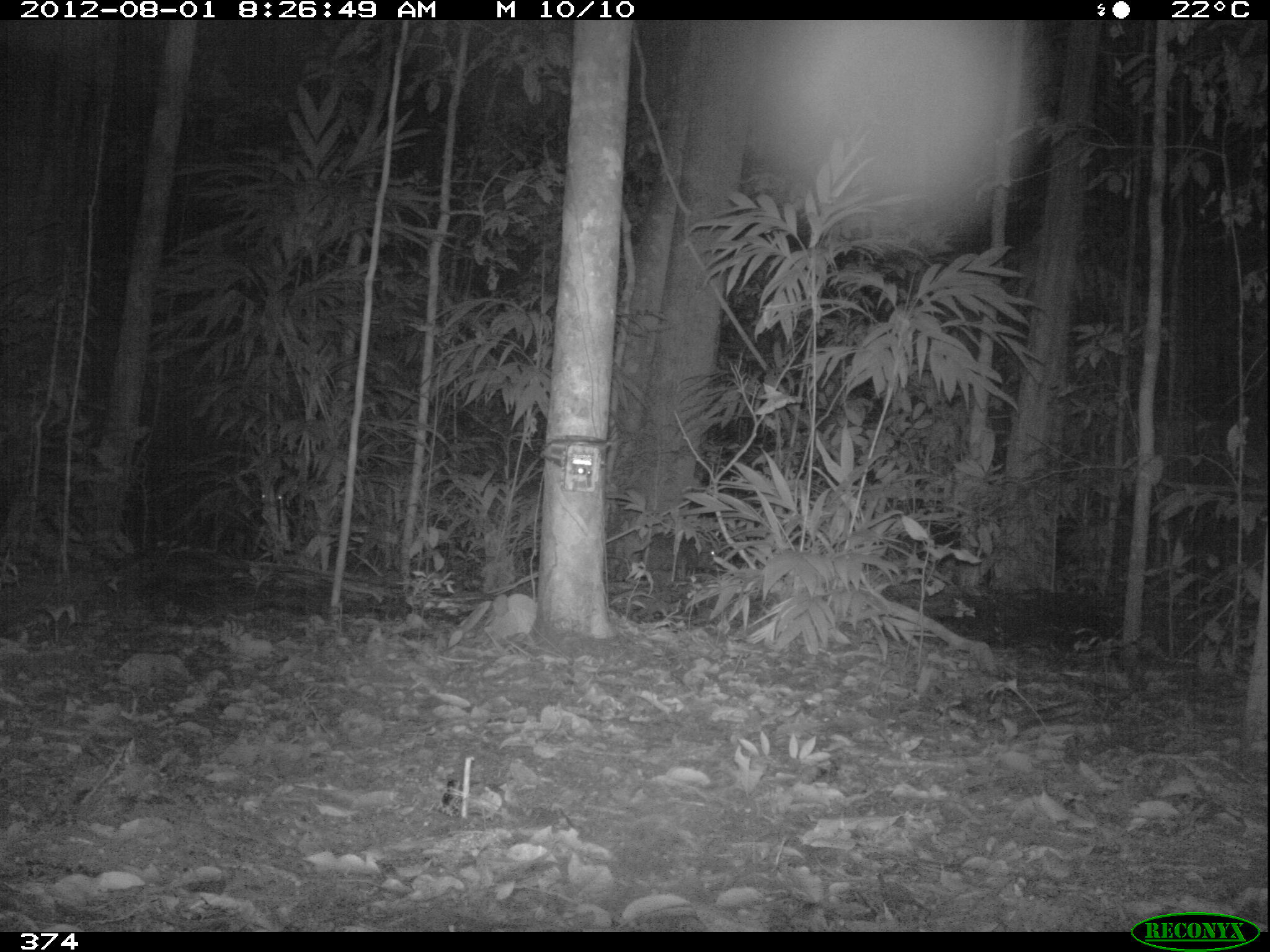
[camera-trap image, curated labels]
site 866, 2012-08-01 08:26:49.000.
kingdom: Animalia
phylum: Chordata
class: Mammalia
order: Artiodactyla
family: Tayassuidae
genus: Tayassu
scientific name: Tayassu pecari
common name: white-lipped peccary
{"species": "Tayassu pecari (white-lipped peccary)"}